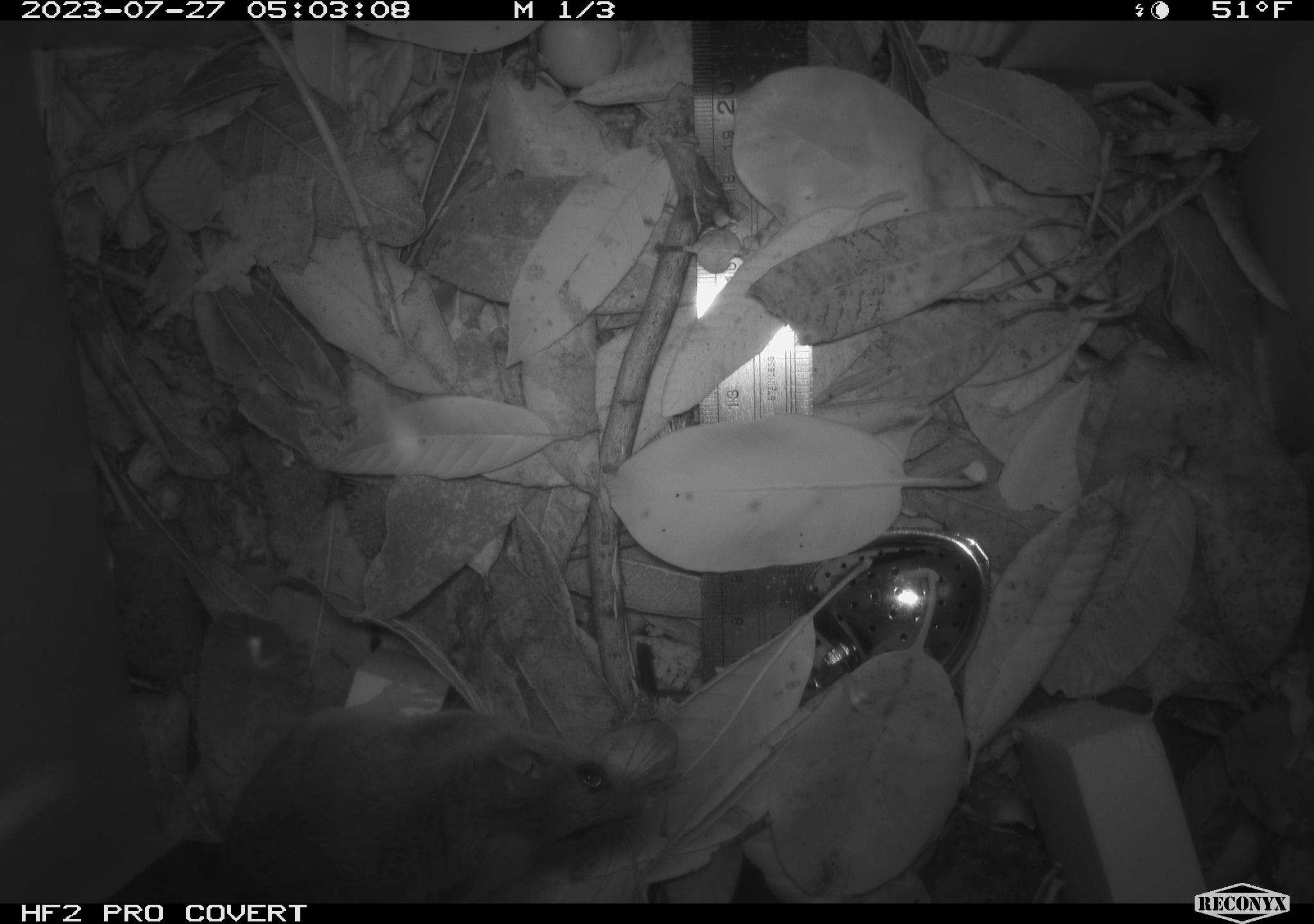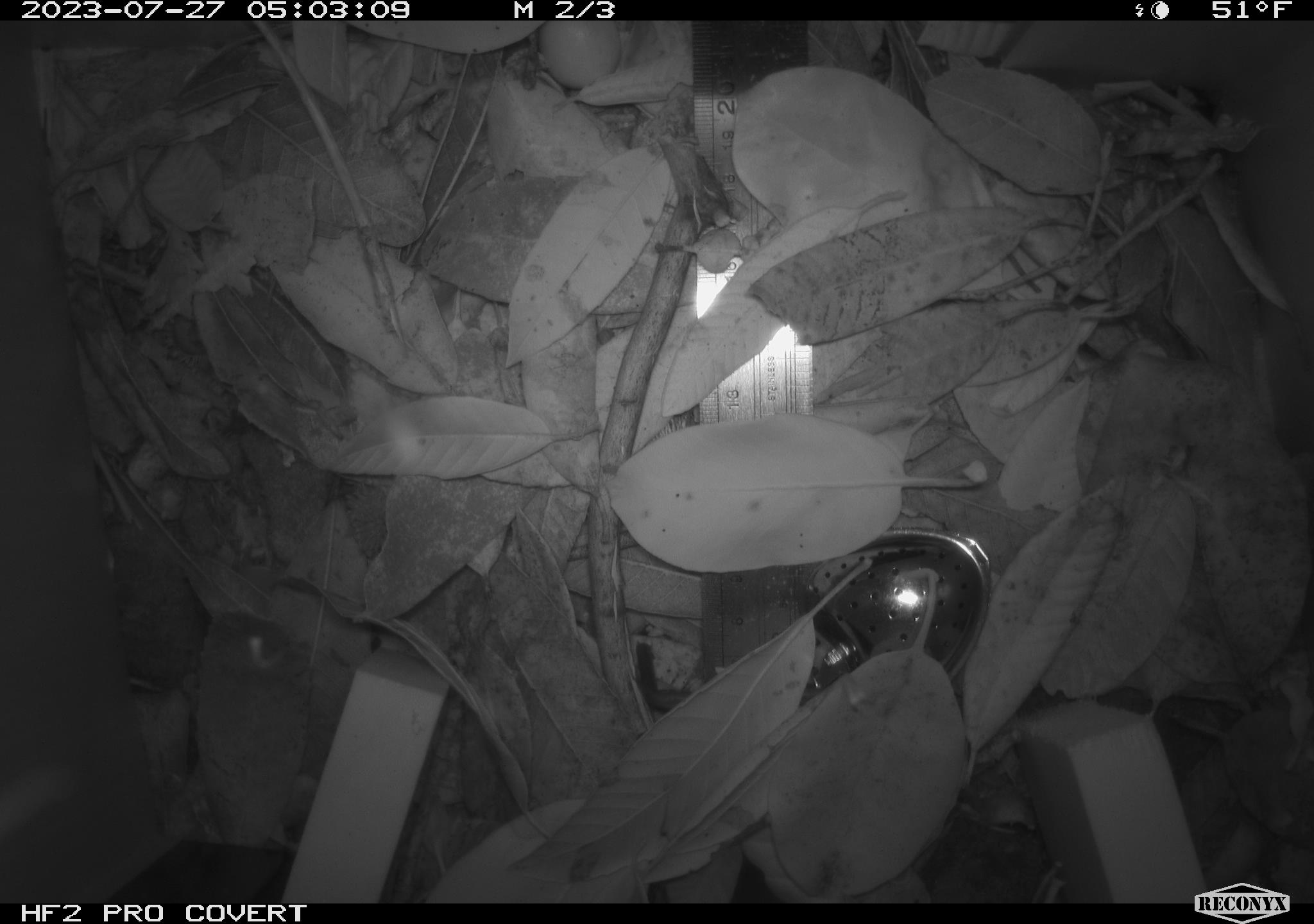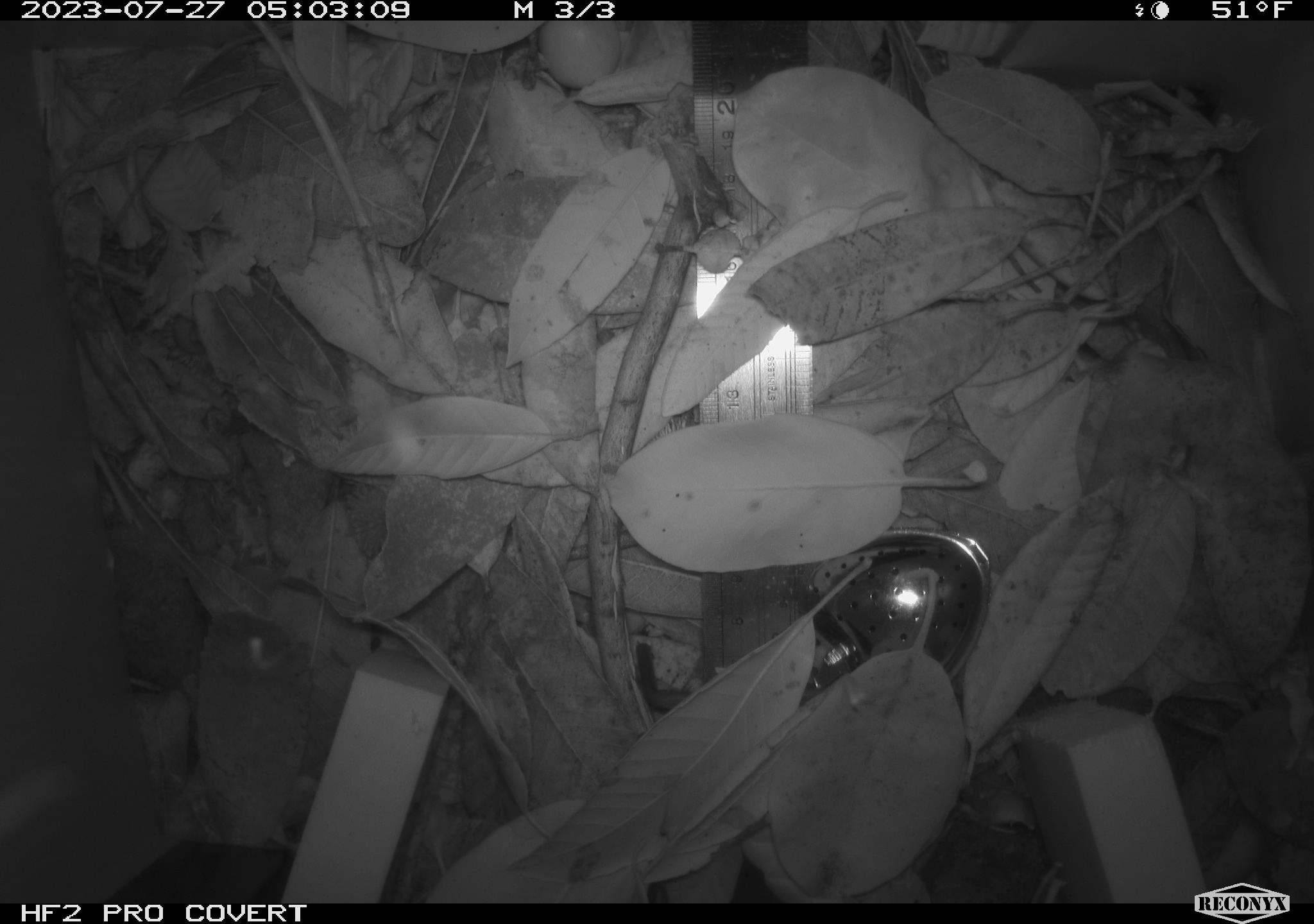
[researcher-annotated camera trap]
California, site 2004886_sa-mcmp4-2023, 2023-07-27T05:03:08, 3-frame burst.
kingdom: Animalia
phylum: Chordata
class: Mammalia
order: Rodentia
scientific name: Rodentia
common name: mouse species